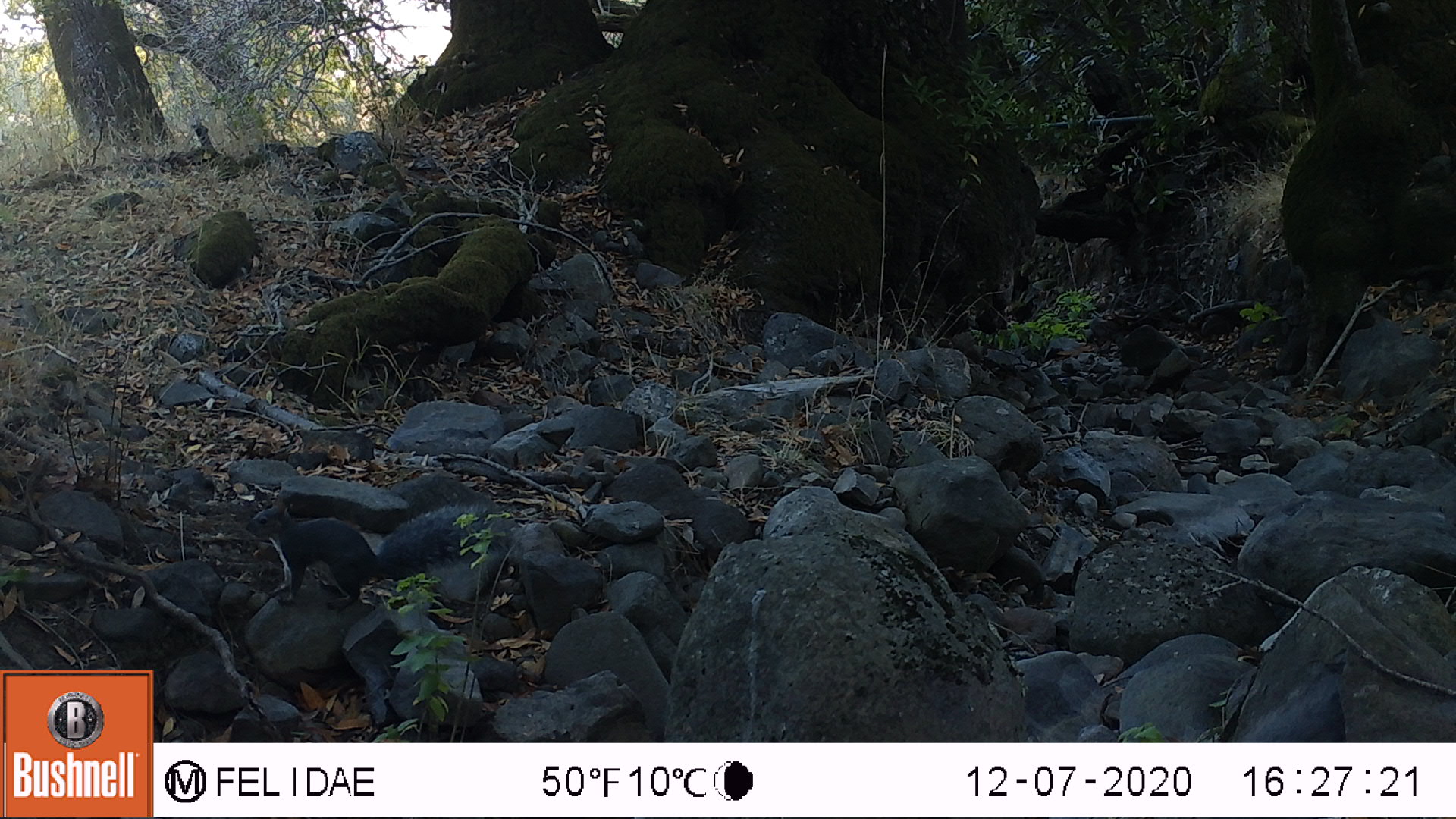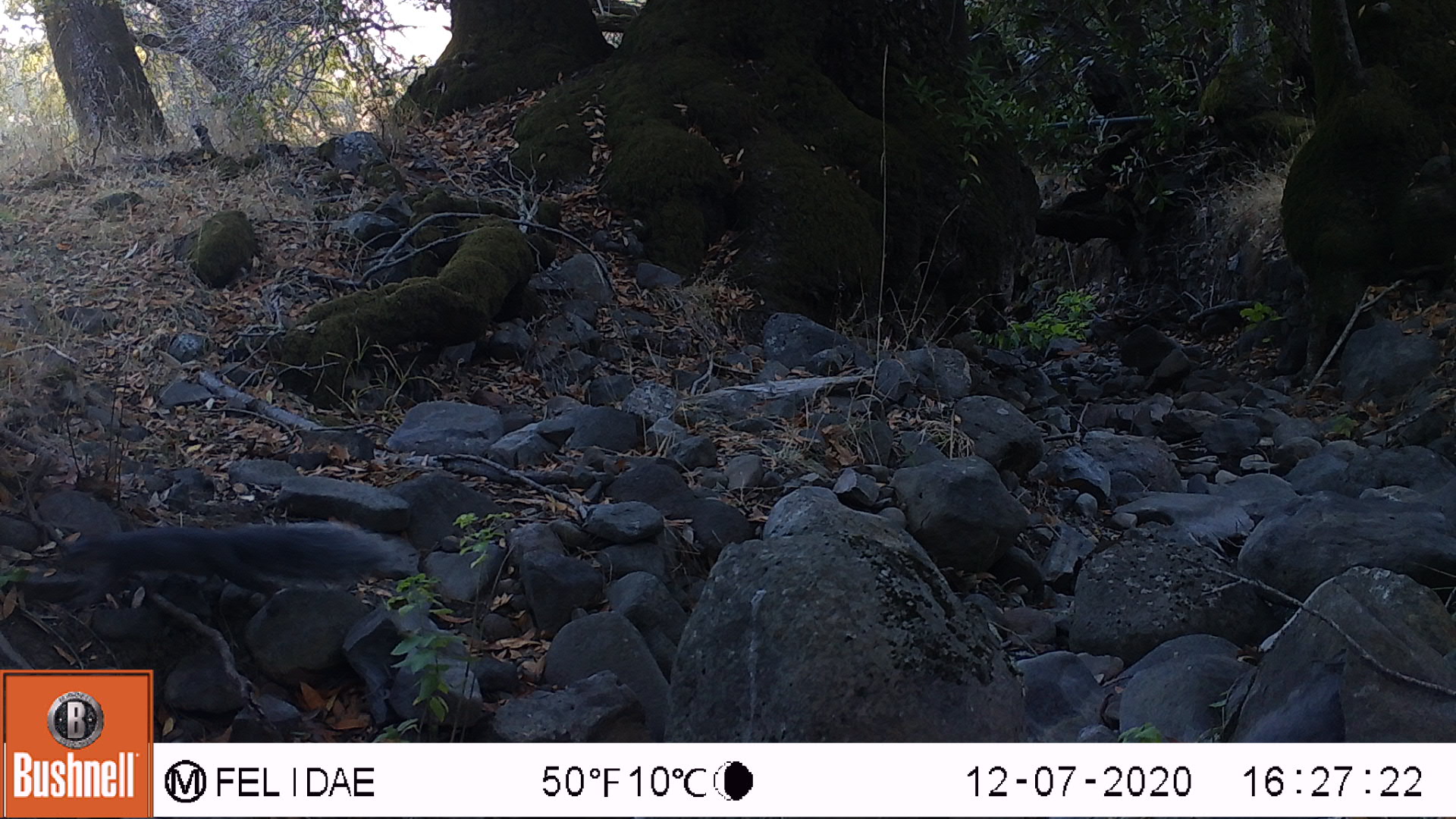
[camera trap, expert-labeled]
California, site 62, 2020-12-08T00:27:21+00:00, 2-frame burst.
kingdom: Animalia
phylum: Chordata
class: Mammalia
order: Rodentia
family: Sciuridae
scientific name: Sciuridae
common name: squirrel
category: unknown squirrel